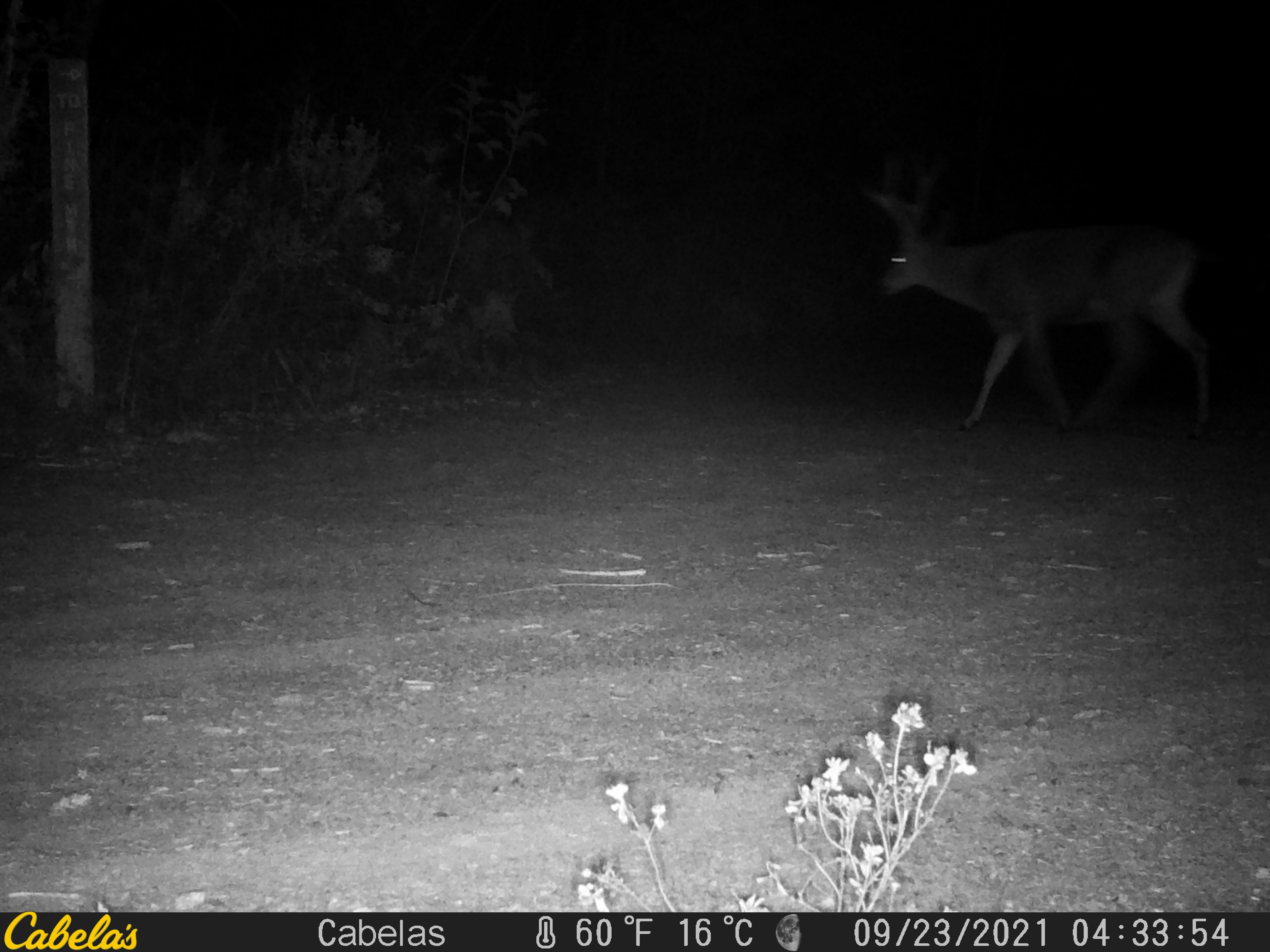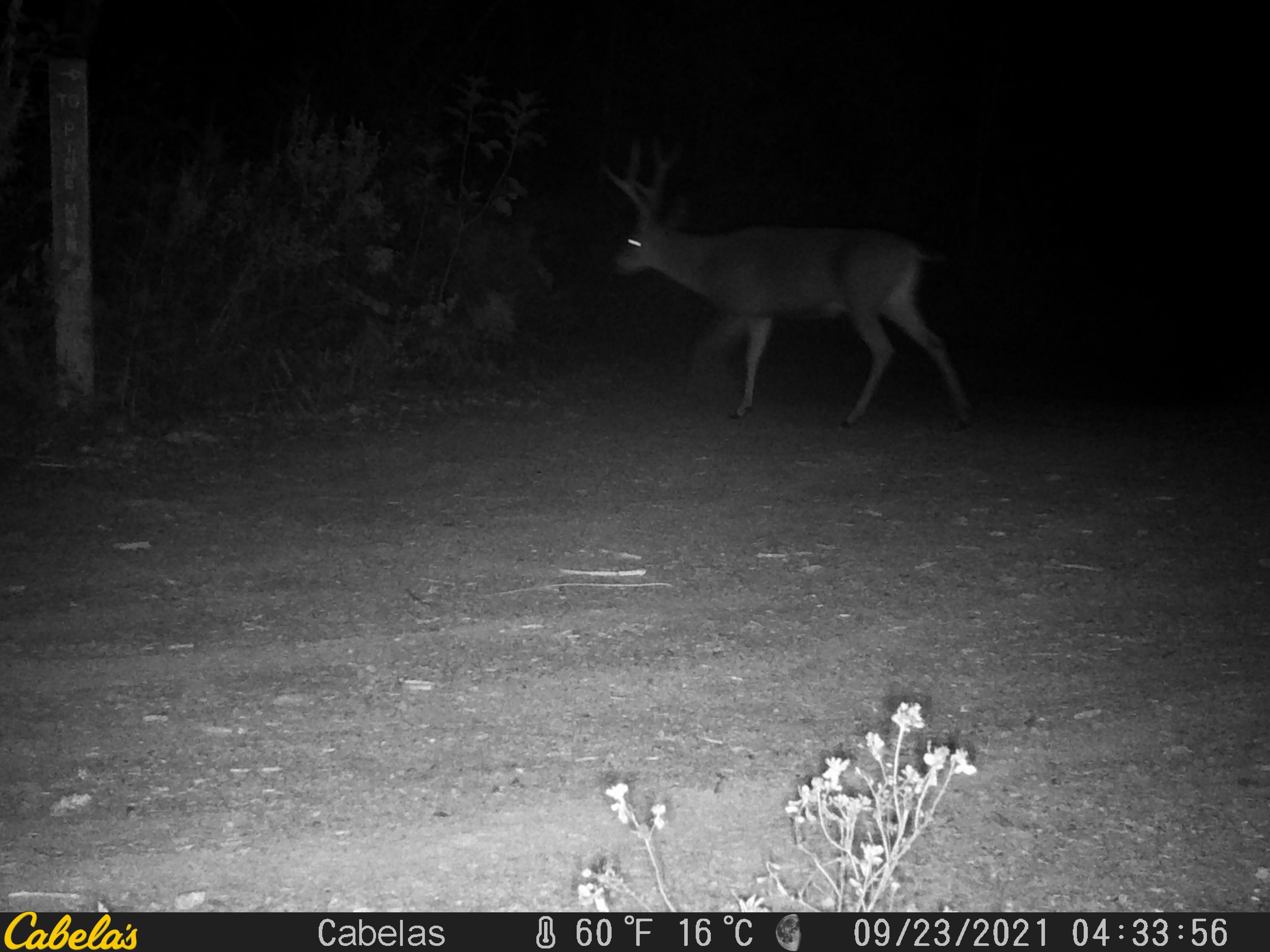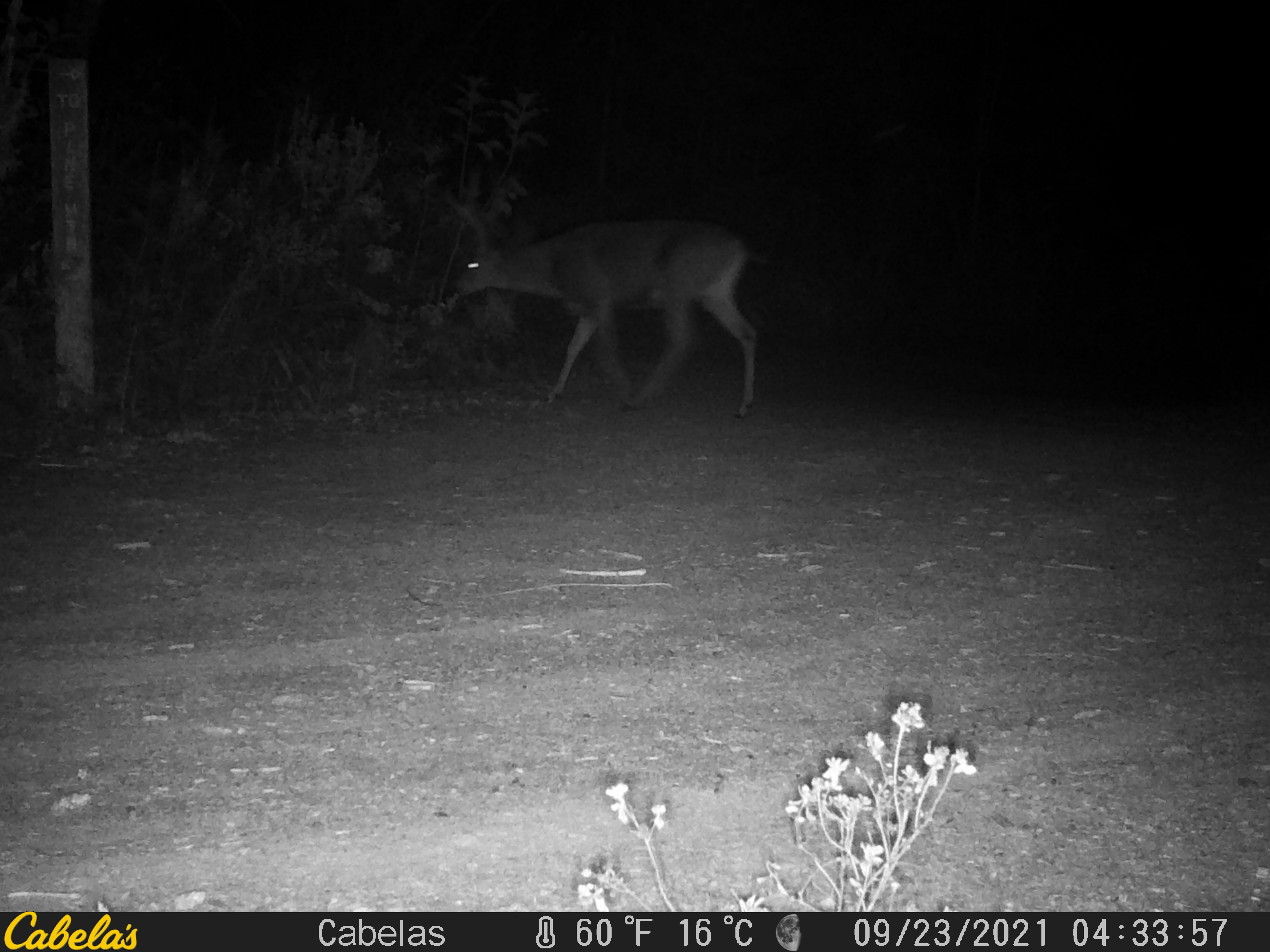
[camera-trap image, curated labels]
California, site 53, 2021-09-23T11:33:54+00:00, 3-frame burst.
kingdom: Animalia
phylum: Chordata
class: Mammalia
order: Artiodactyla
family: Cervidae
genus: Odocoileus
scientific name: Odocoileus hemionus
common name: mule deer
Mule deer (Odocoileus hemionus).